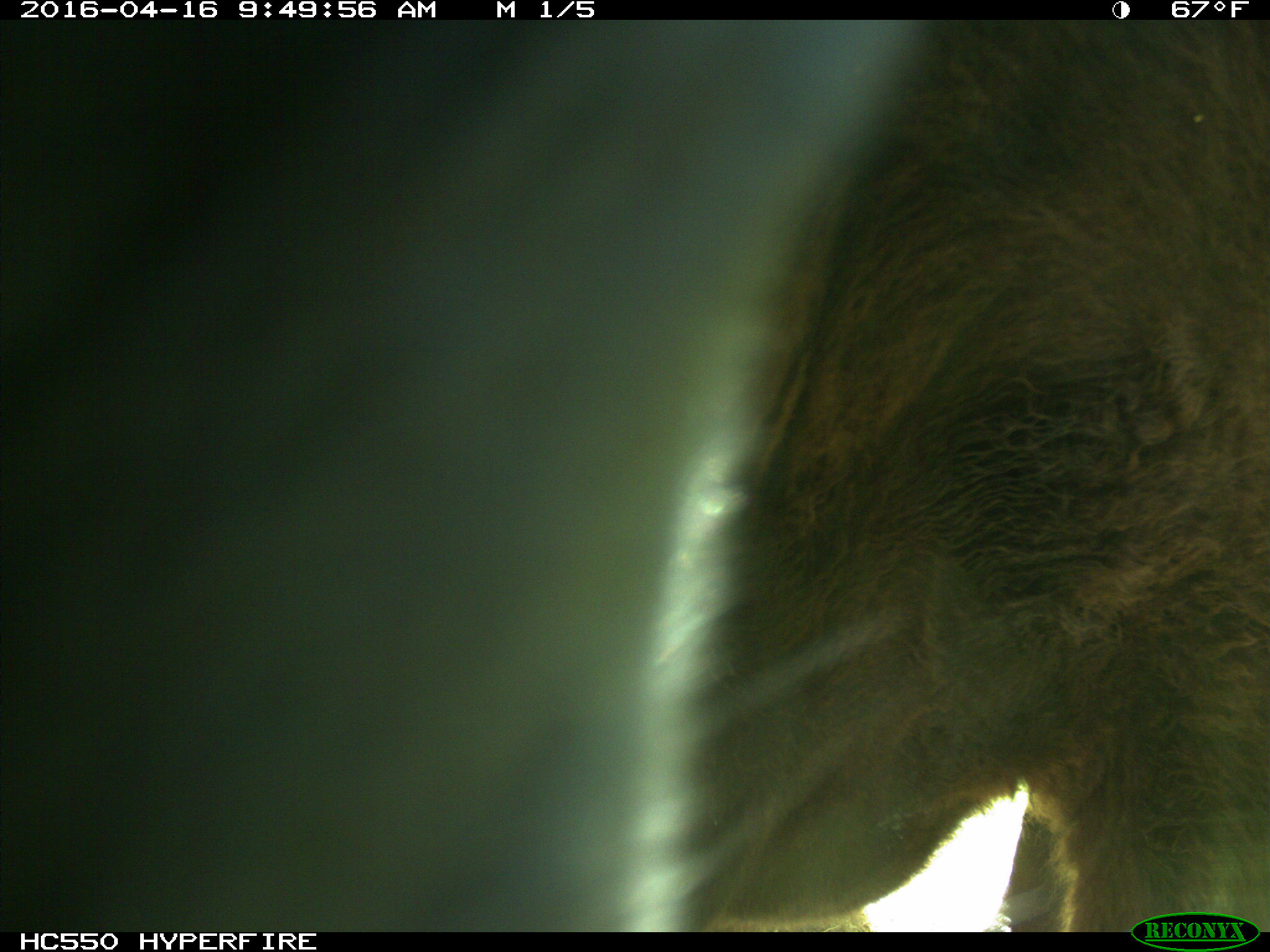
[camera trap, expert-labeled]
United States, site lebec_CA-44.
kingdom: Animalia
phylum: Chordata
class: Mammalia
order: Artiodactyla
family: Bovidae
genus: Bos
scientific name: Bos taurus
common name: domestic cow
Bos taurus (domestic cow).